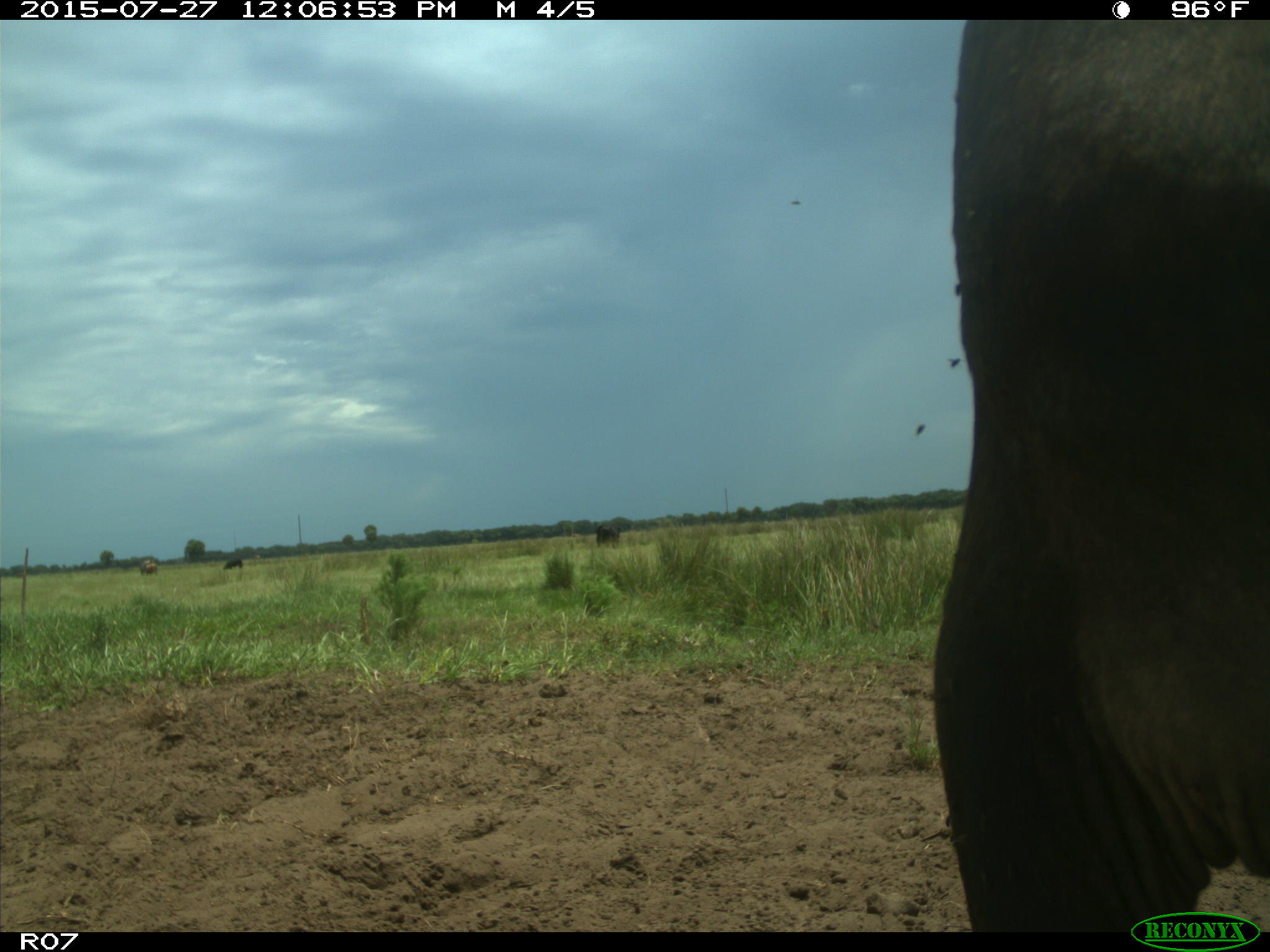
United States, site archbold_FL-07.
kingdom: Animalia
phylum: Chordata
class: Mammalia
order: Artiodactyla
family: Bovidae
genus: Bos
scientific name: Bos taurus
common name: domestic cow